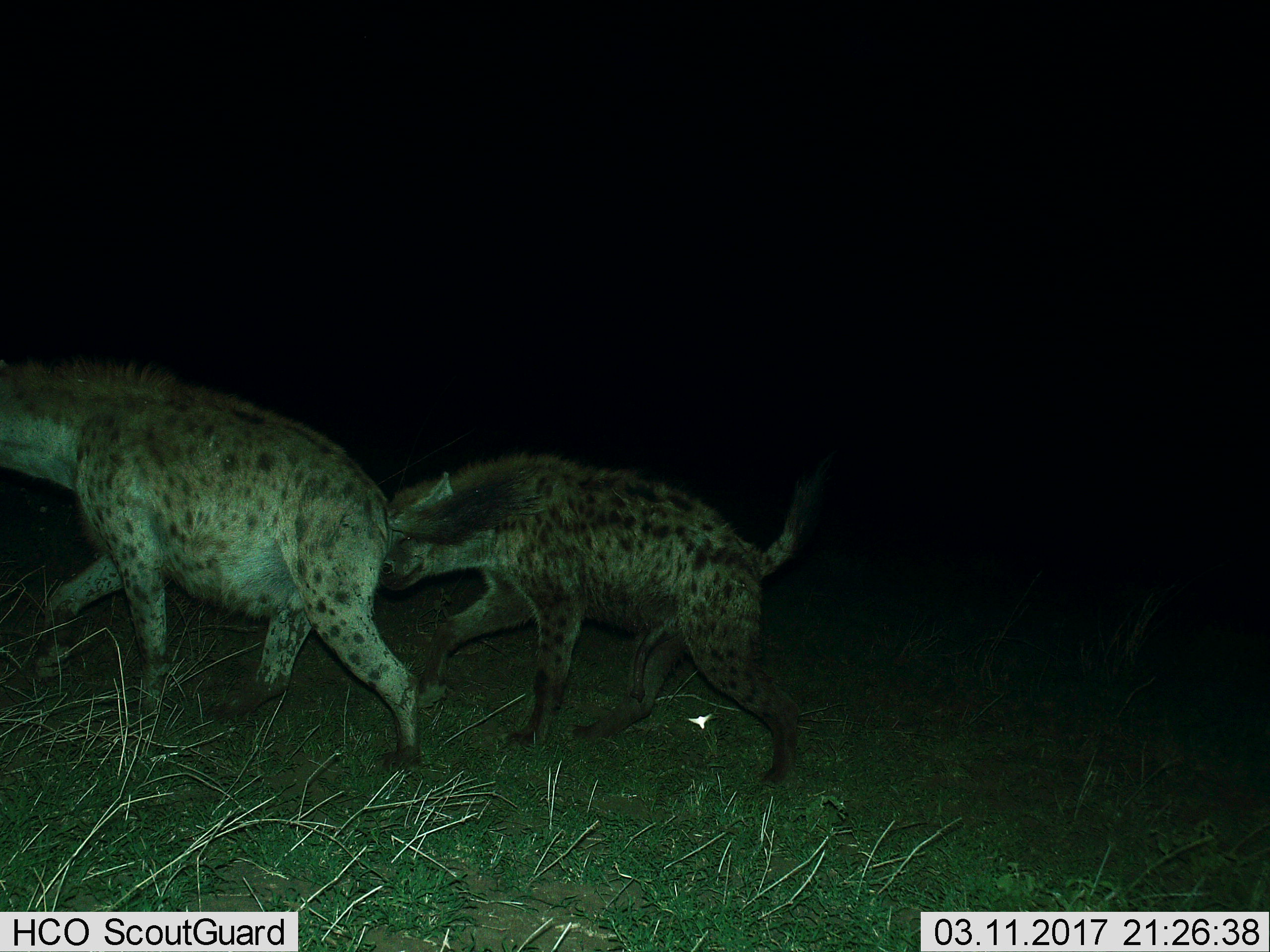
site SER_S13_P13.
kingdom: Animalia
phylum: Chordata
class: Mammalia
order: Carnivora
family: Hyaenidae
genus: Crocuta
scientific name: Crocuta crocuta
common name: spotted hyena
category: hyenaspotted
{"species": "hyenaspotted (spotted hyena) (Crocuta crocuta)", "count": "2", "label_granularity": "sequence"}